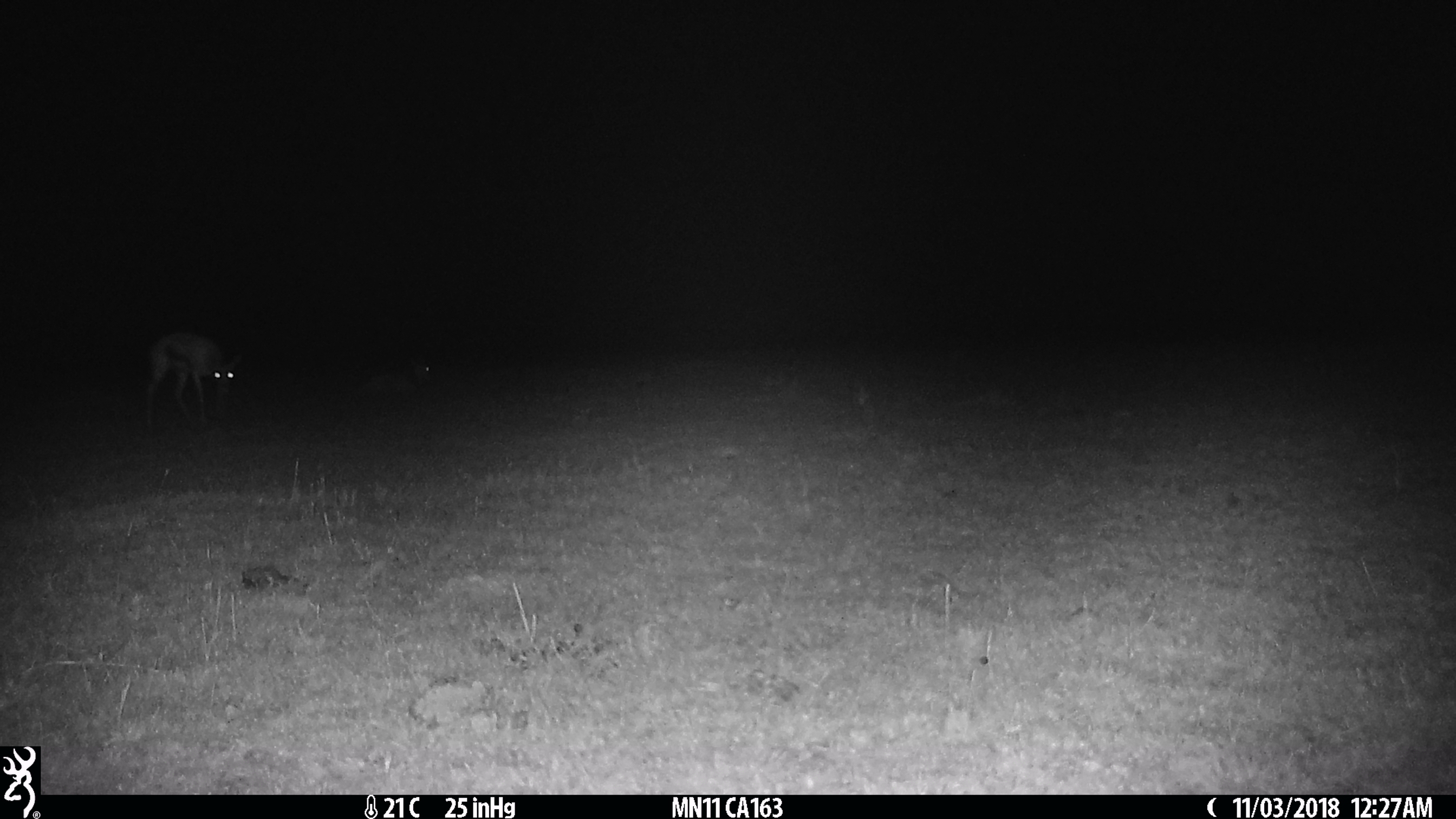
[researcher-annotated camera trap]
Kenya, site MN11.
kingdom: Animalia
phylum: Chordata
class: Mammalia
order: Artiodactyla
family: Bovidae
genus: Eudorcas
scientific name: Eudorcas thomsonii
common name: thomon's gazelle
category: gazelle thomsons